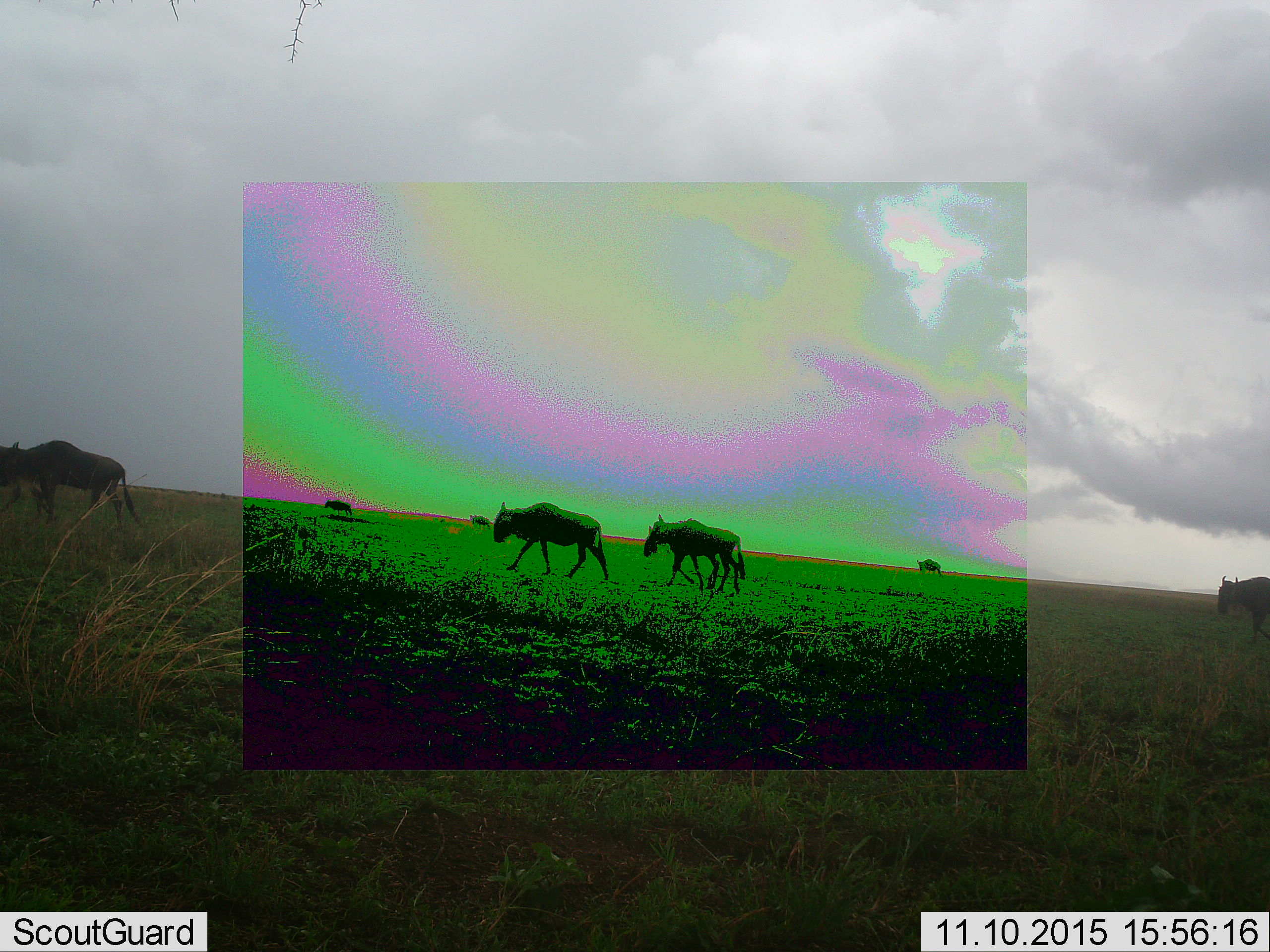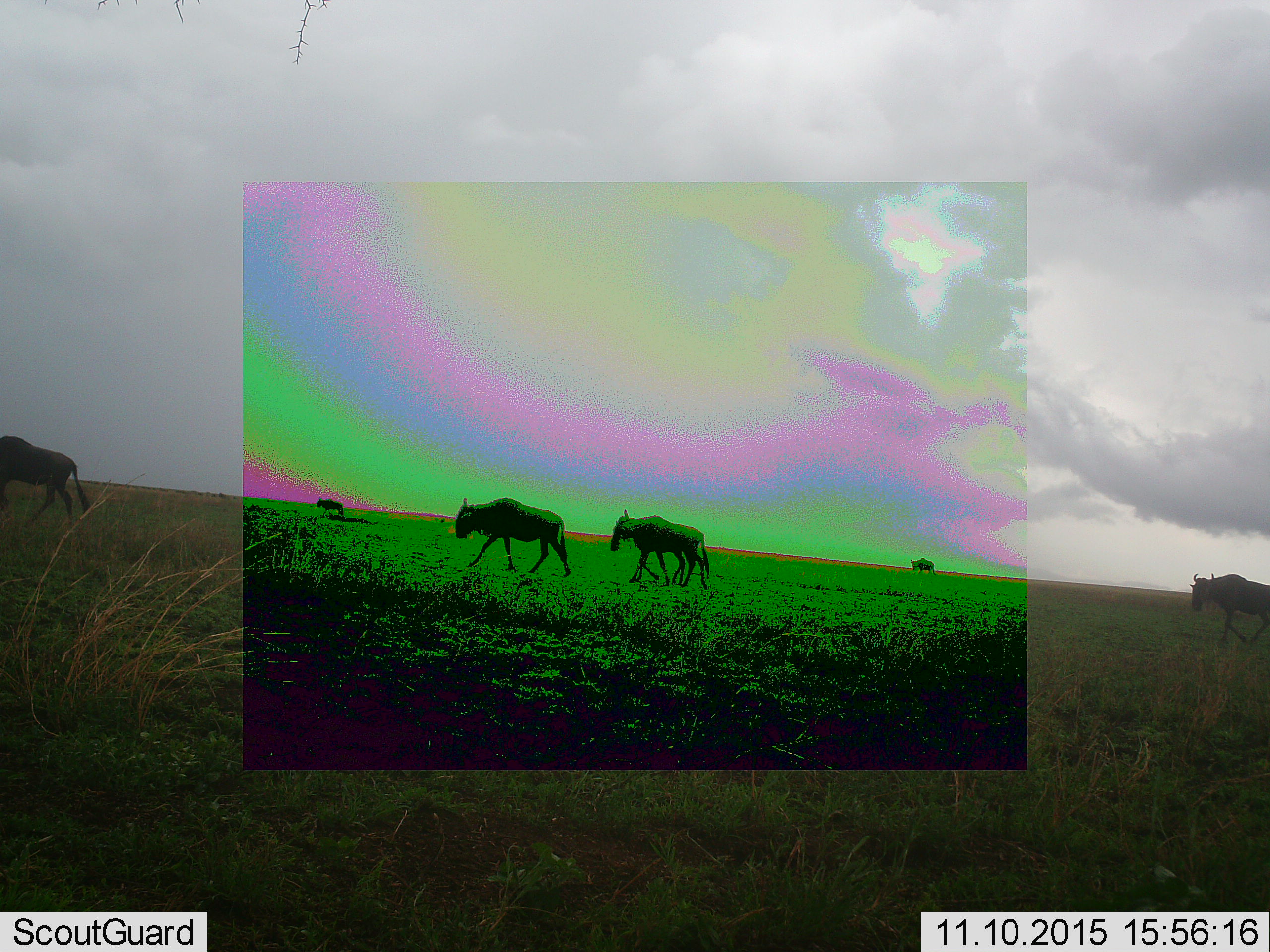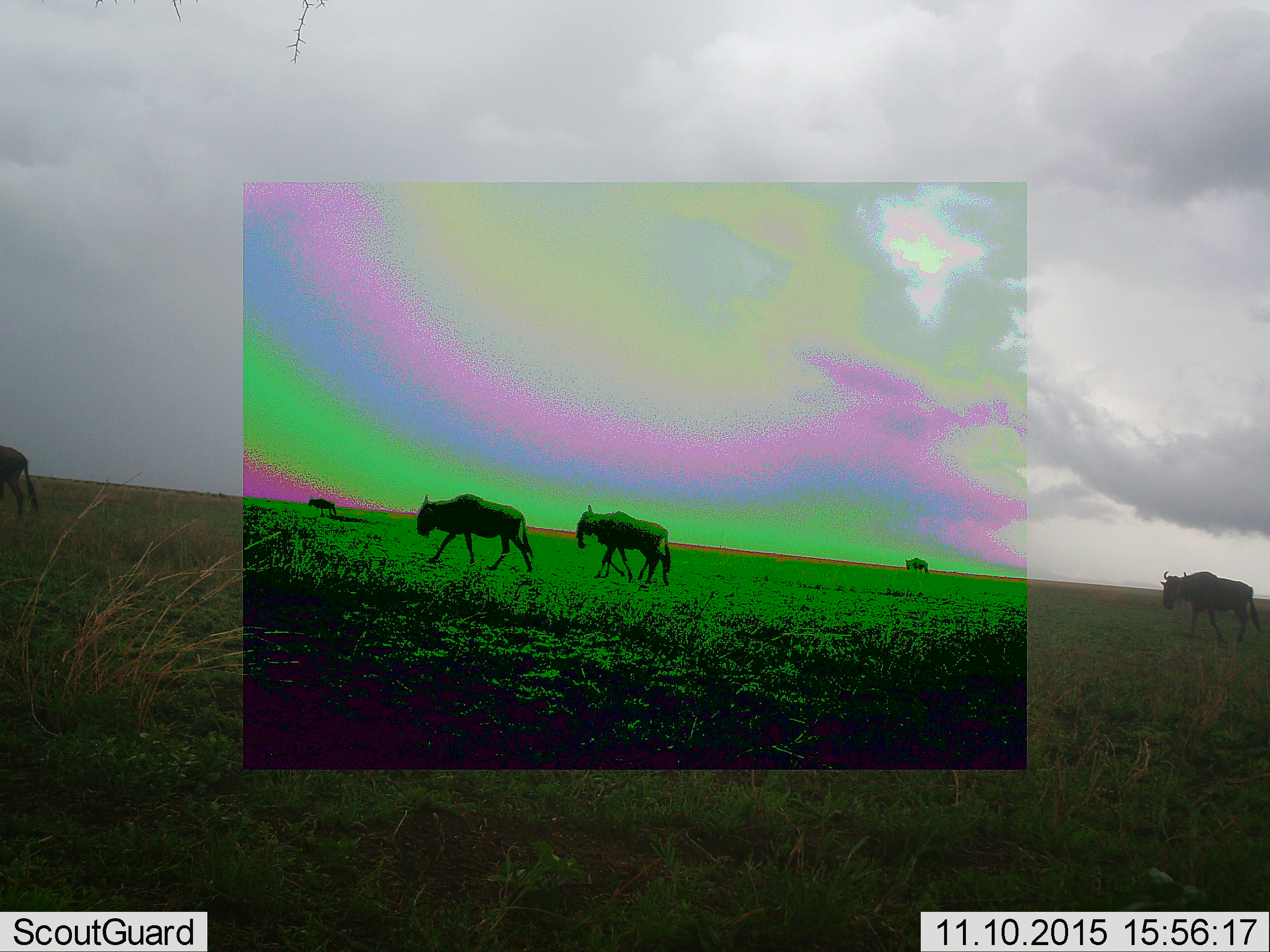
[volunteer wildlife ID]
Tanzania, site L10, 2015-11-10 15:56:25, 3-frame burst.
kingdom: Animalia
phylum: Chordata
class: Mammalia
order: Artiodactyla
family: Bovidae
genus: Connochaetes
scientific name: Connochaetes taurinus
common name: blue wildebeest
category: wildebeest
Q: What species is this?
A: Wildebeest (blue wildebeest) (Connochaetes taurinus).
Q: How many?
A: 7.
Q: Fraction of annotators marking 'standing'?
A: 0%.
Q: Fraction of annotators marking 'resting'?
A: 0%.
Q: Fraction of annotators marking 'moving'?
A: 100%.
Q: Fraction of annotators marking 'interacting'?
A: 0%.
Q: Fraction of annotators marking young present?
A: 0%.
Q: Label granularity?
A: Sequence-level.